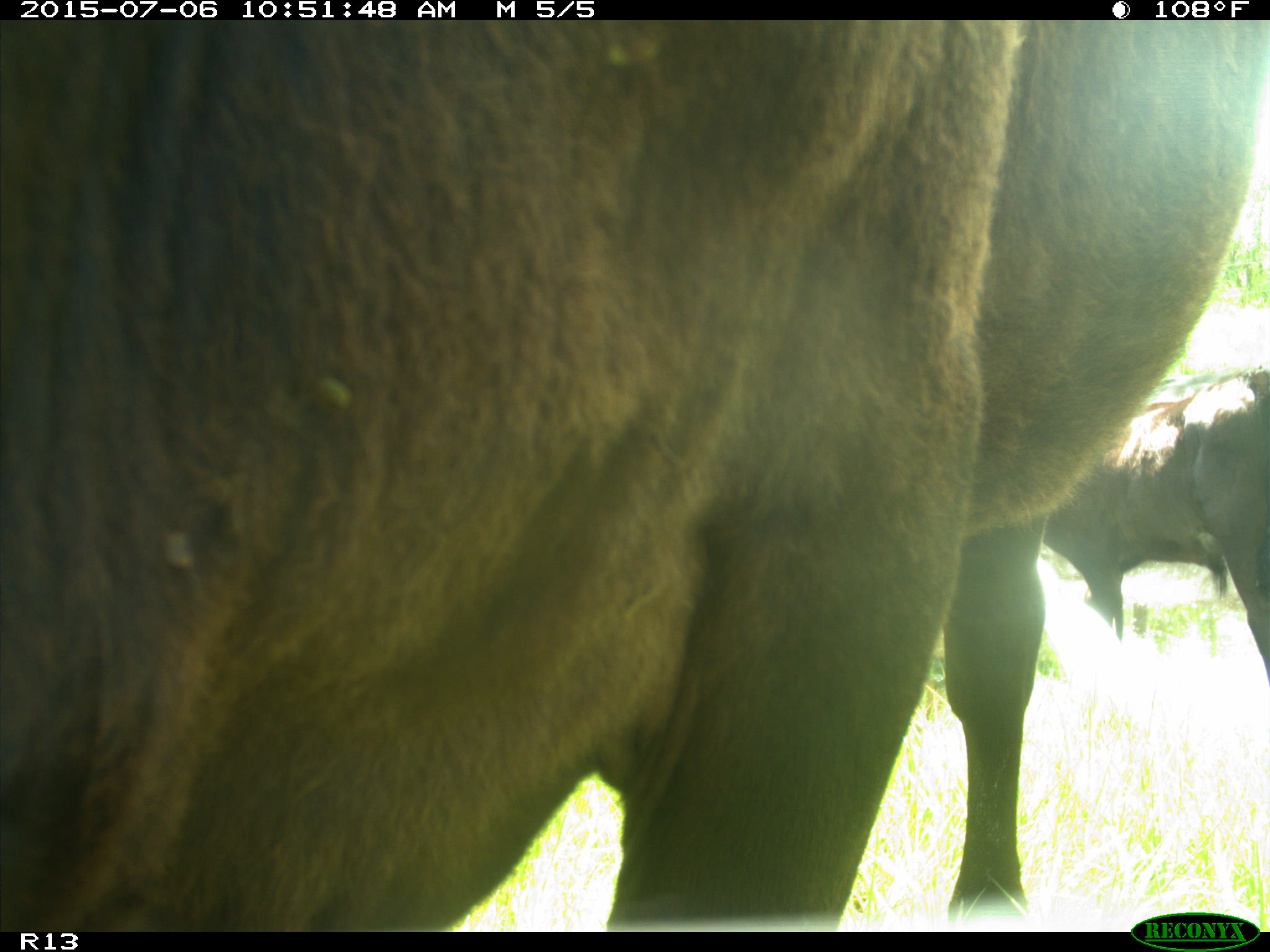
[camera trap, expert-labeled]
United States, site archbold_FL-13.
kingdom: Animalia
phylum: Chordata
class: Mammalia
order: Artiodactyla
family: Bovidae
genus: Bos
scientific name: Bos taurus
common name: domestic cow